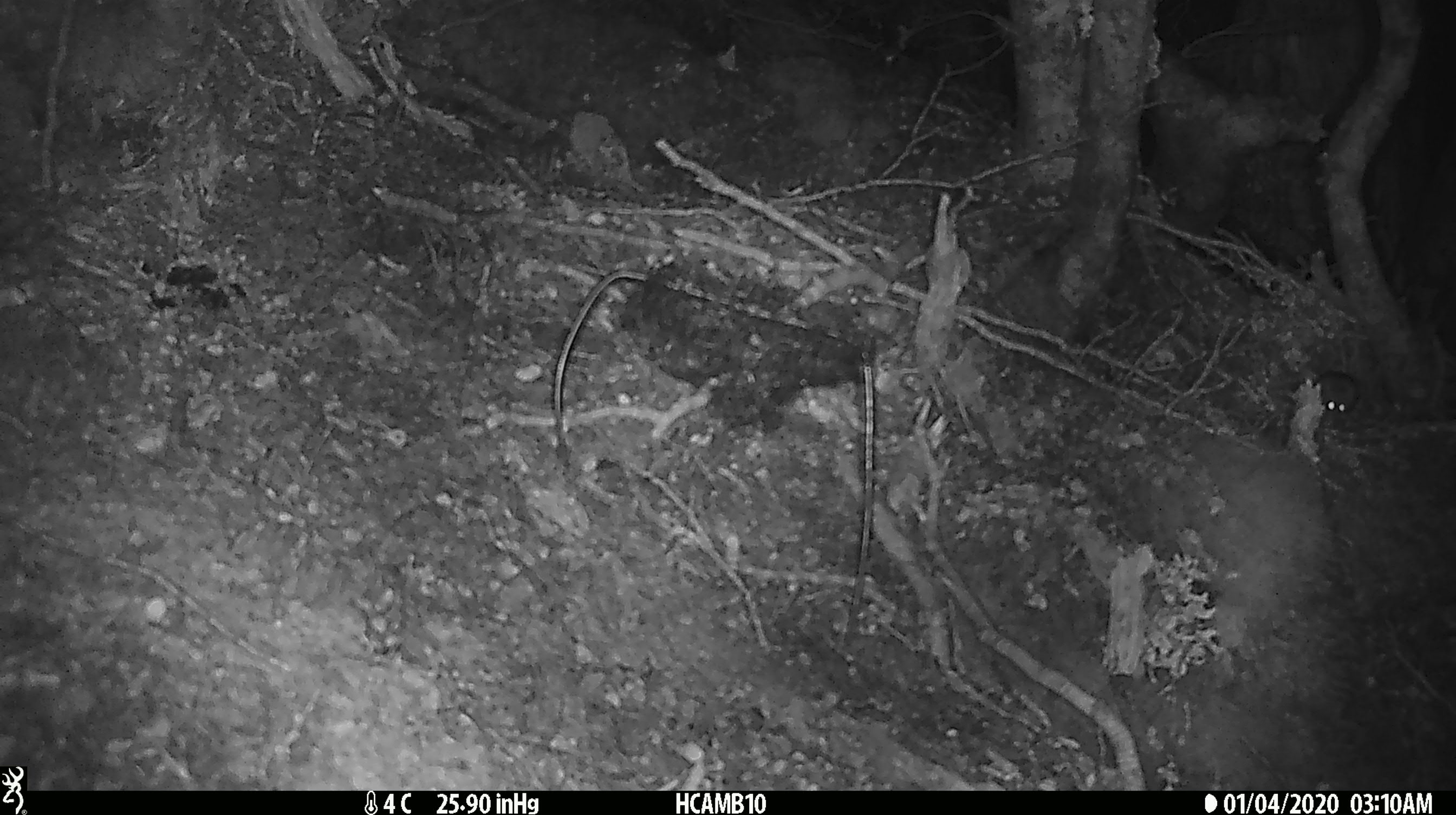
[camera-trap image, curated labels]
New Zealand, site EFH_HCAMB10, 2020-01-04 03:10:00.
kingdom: Animalia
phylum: Chordata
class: Mammalia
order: Rodentia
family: Muridae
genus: Mus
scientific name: Mus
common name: mouse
Mouse (Mus).